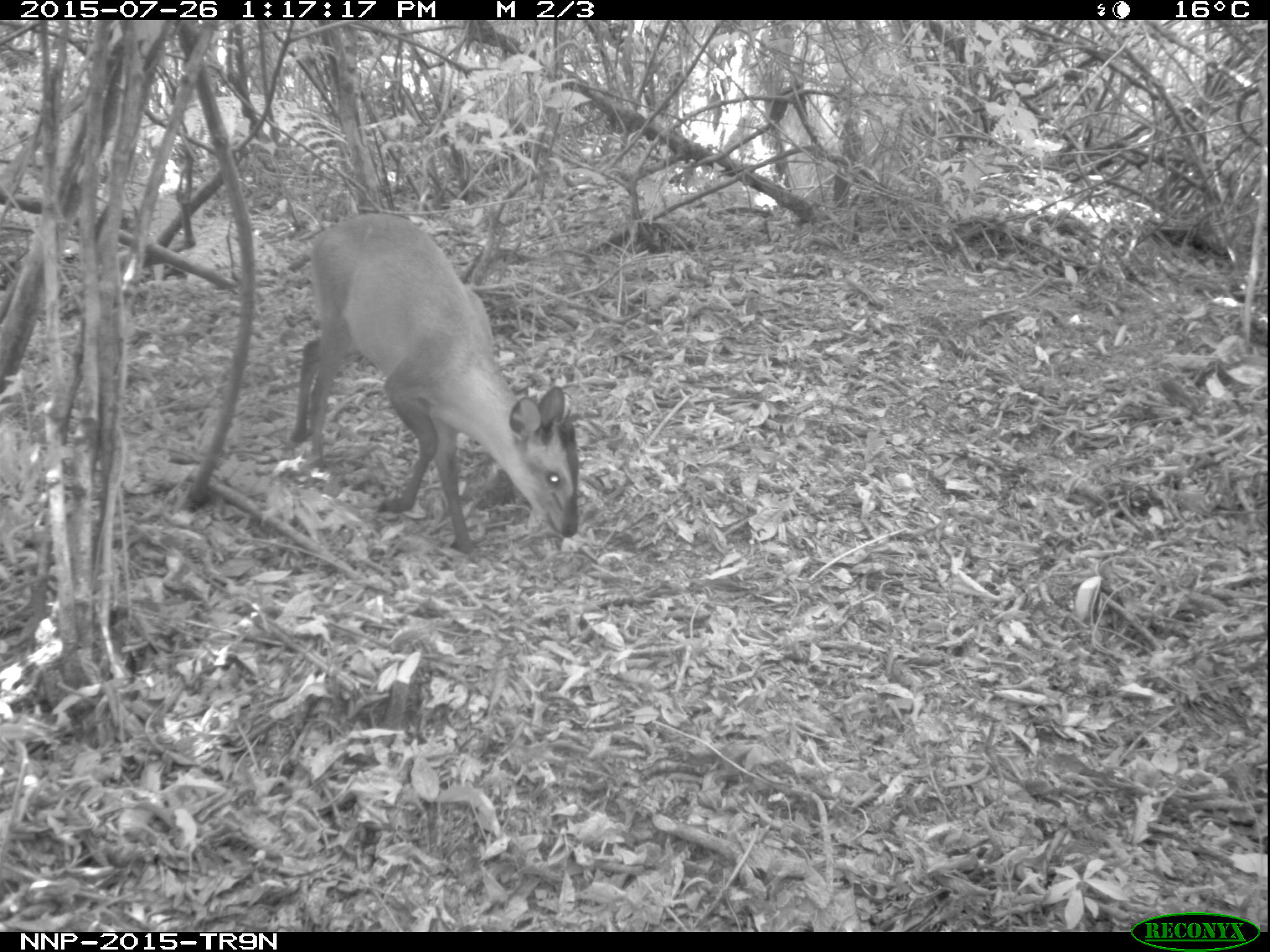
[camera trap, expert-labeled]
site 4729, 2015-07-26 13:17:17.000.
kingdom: Animalia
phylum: Chordata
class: Mammalia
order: Artiodactyla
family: Bovidae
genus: Cephalophus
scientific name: Cephalophus nigrifrons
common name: black-fronted duiker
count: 1